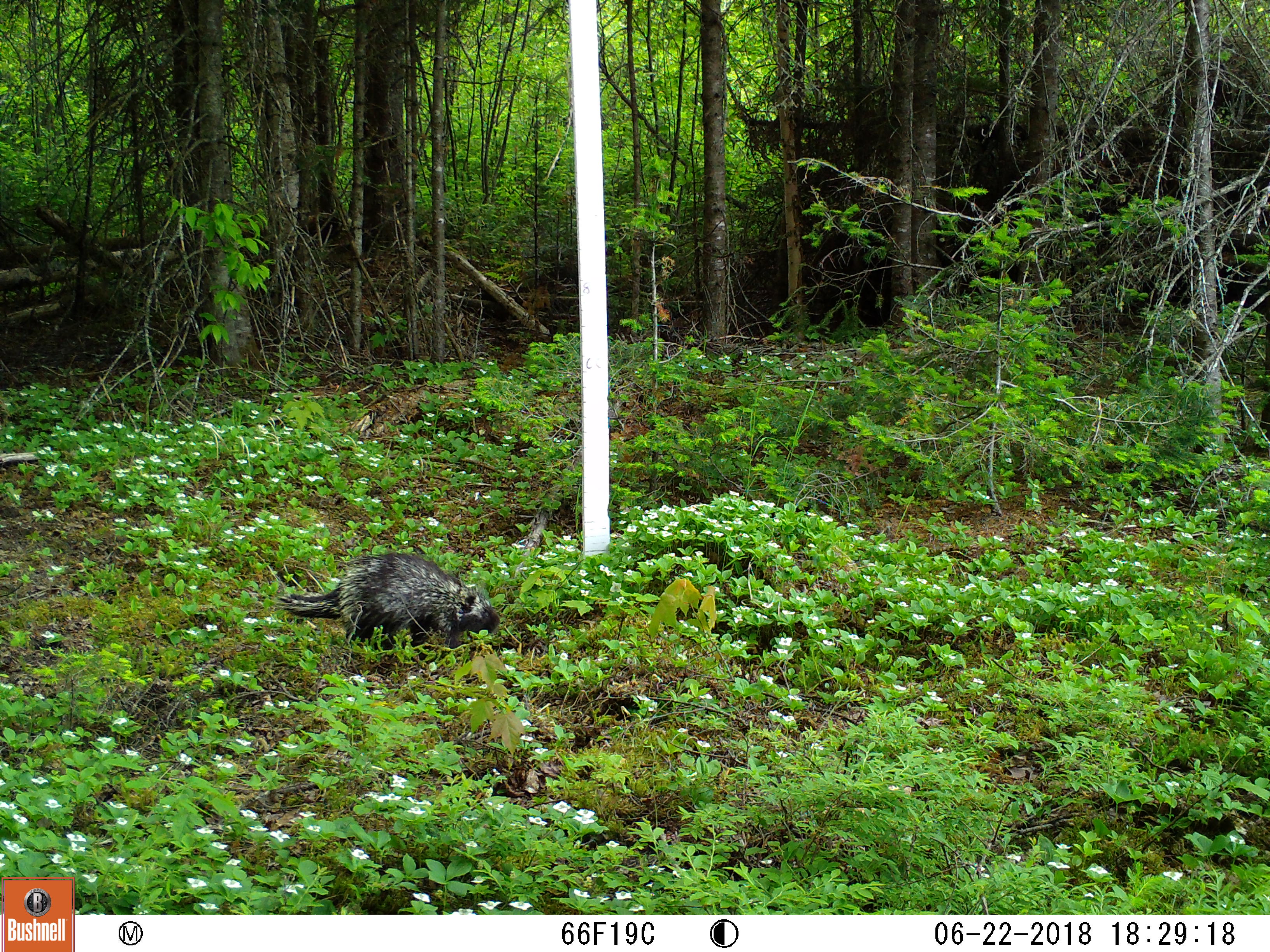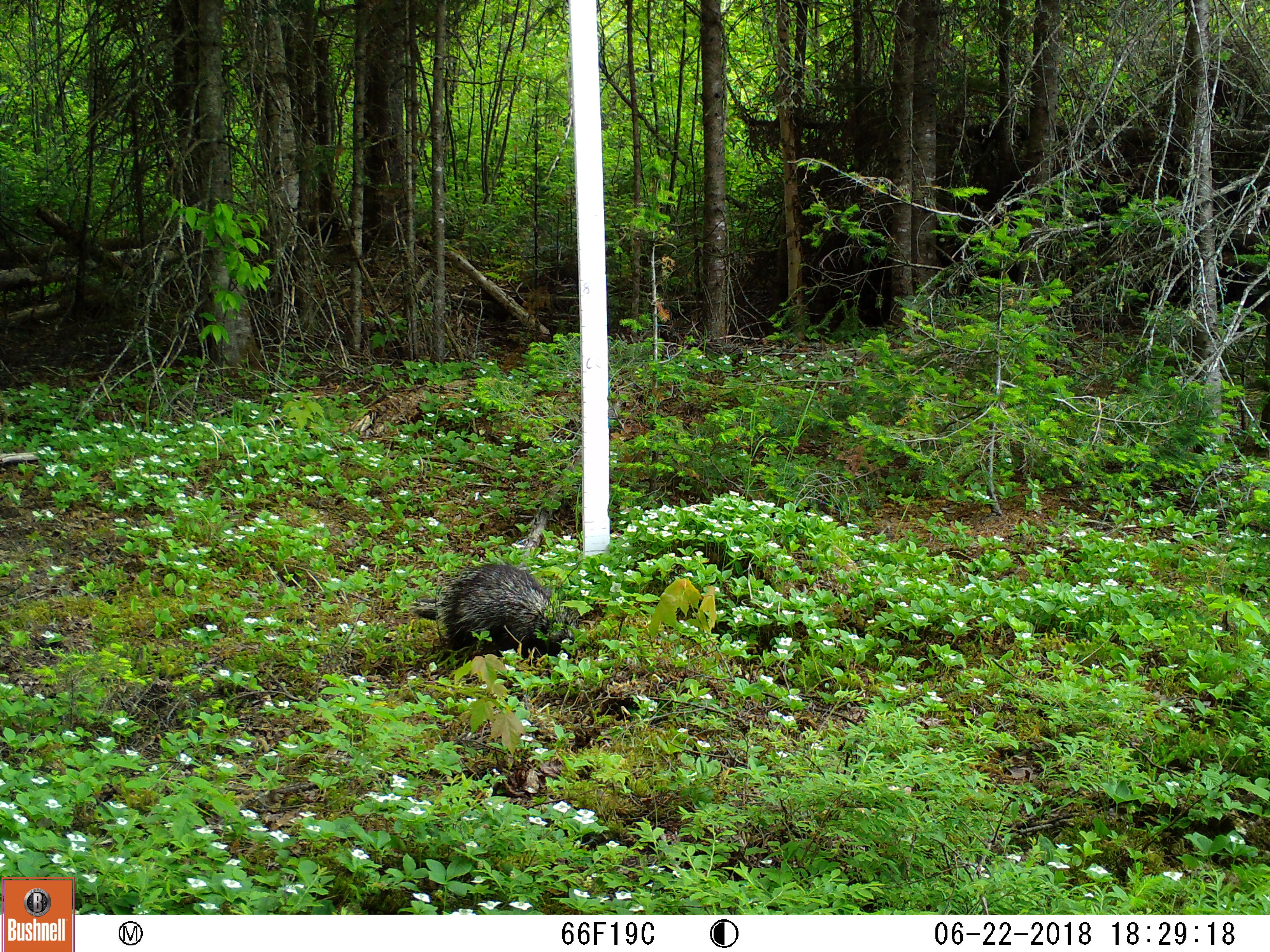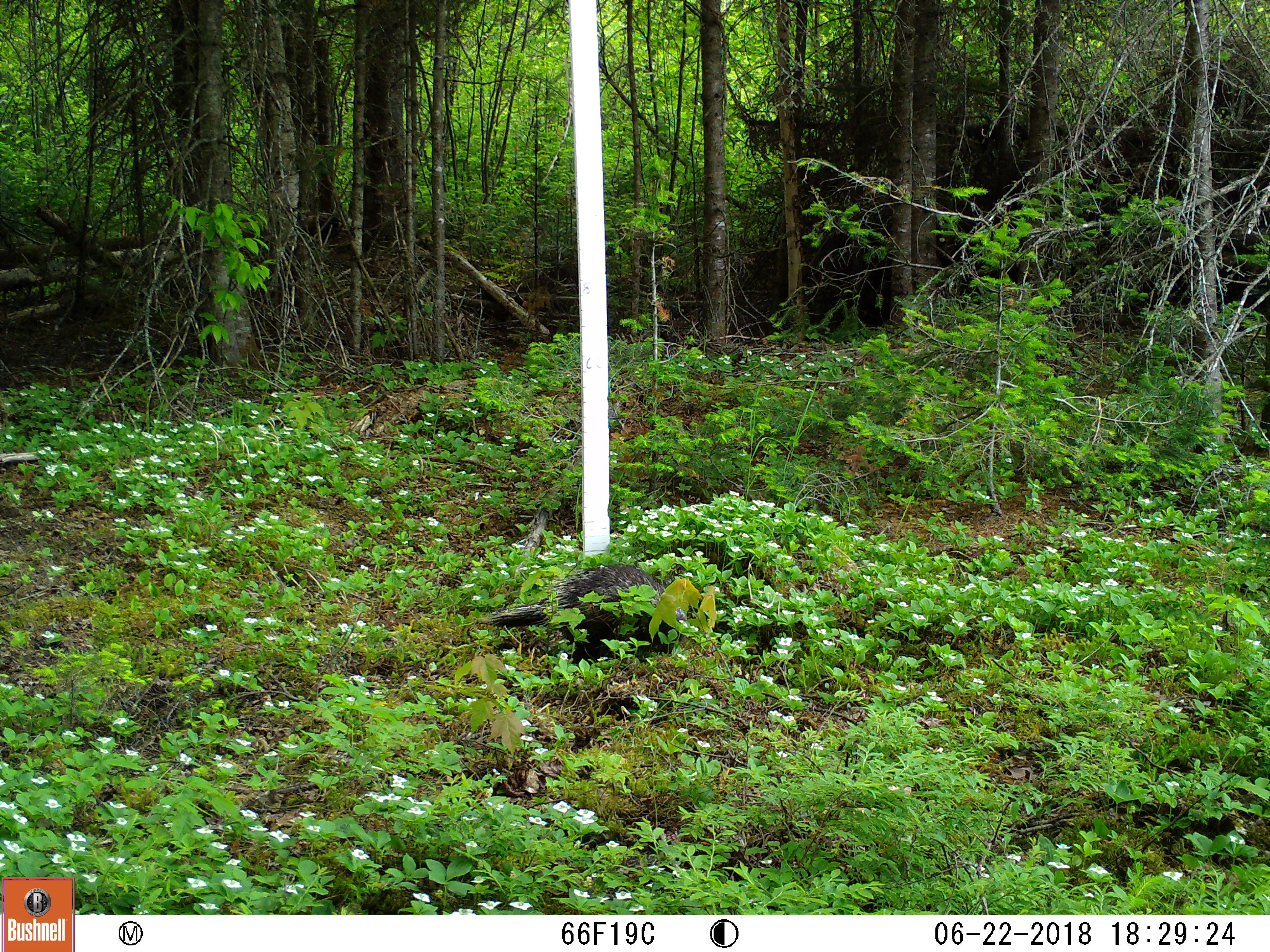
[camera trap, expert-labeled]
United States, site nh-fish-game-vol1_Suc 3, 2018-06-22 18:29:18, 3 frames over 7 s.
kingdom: Animalia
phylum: Chordata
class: Mammalia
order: Rodentia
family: Erethizontidae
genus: Erethizon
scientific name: Erethizon dorsatum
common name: porcupine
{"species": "porcupine (Erethizon dorsatum)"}